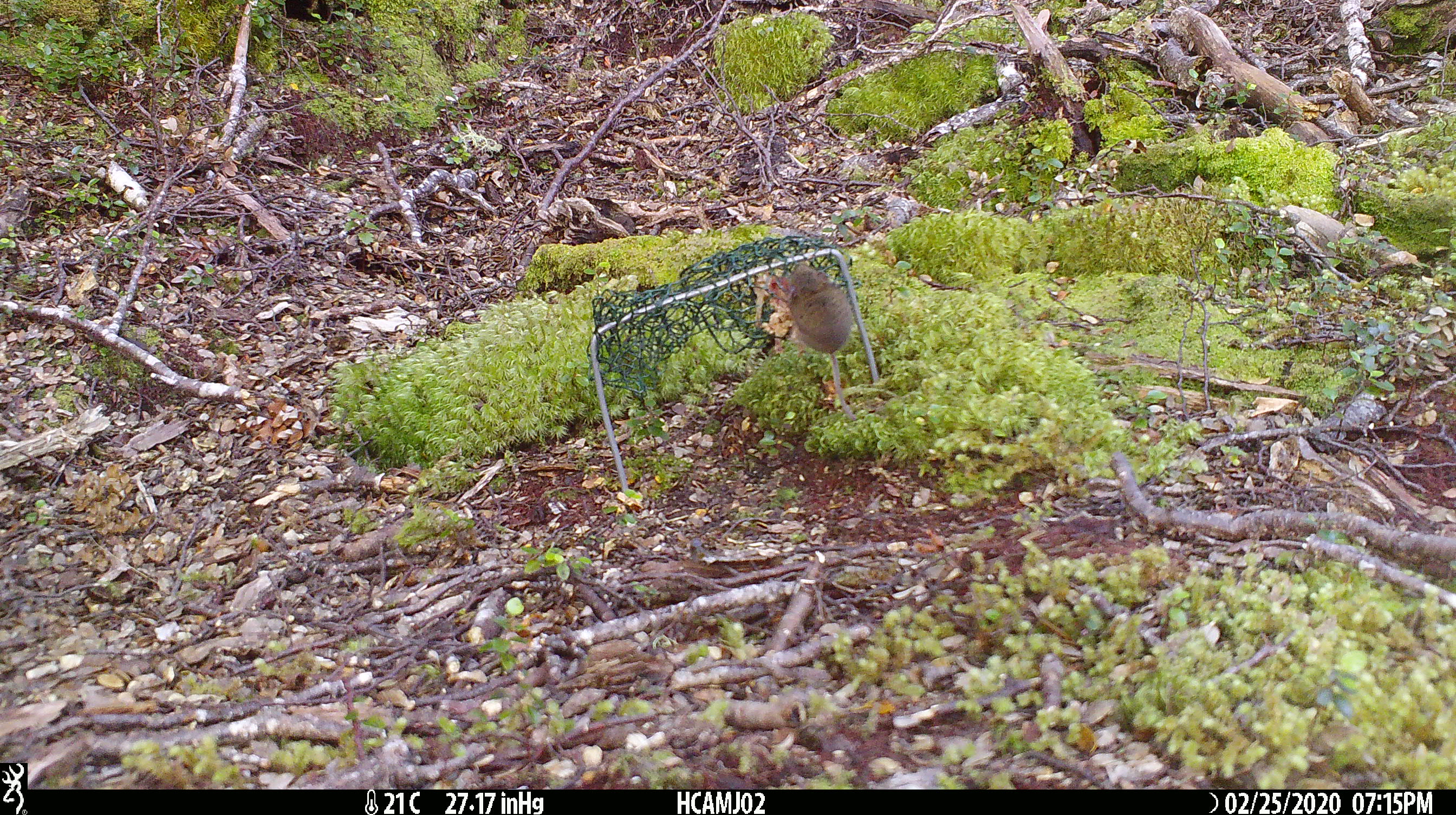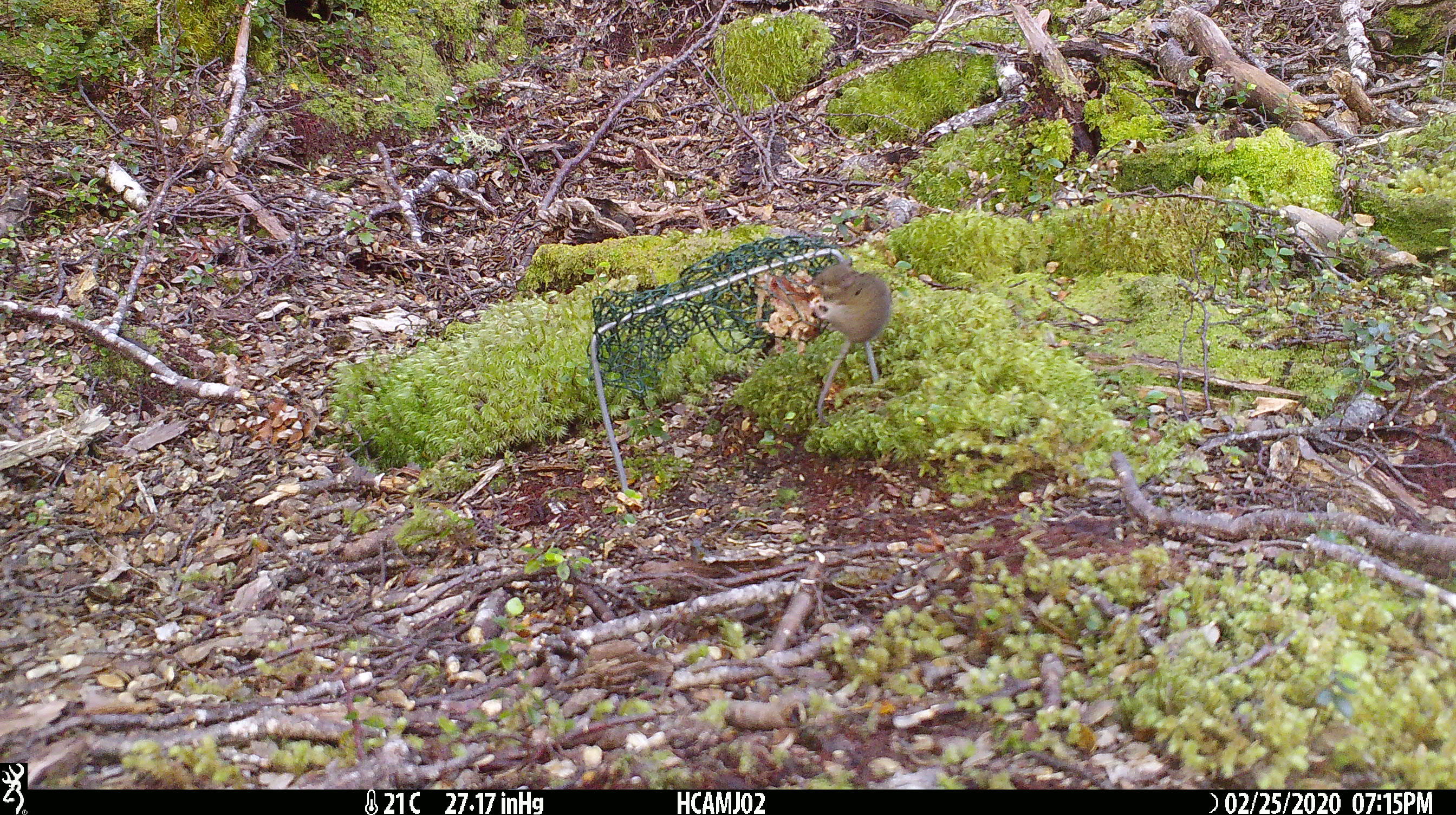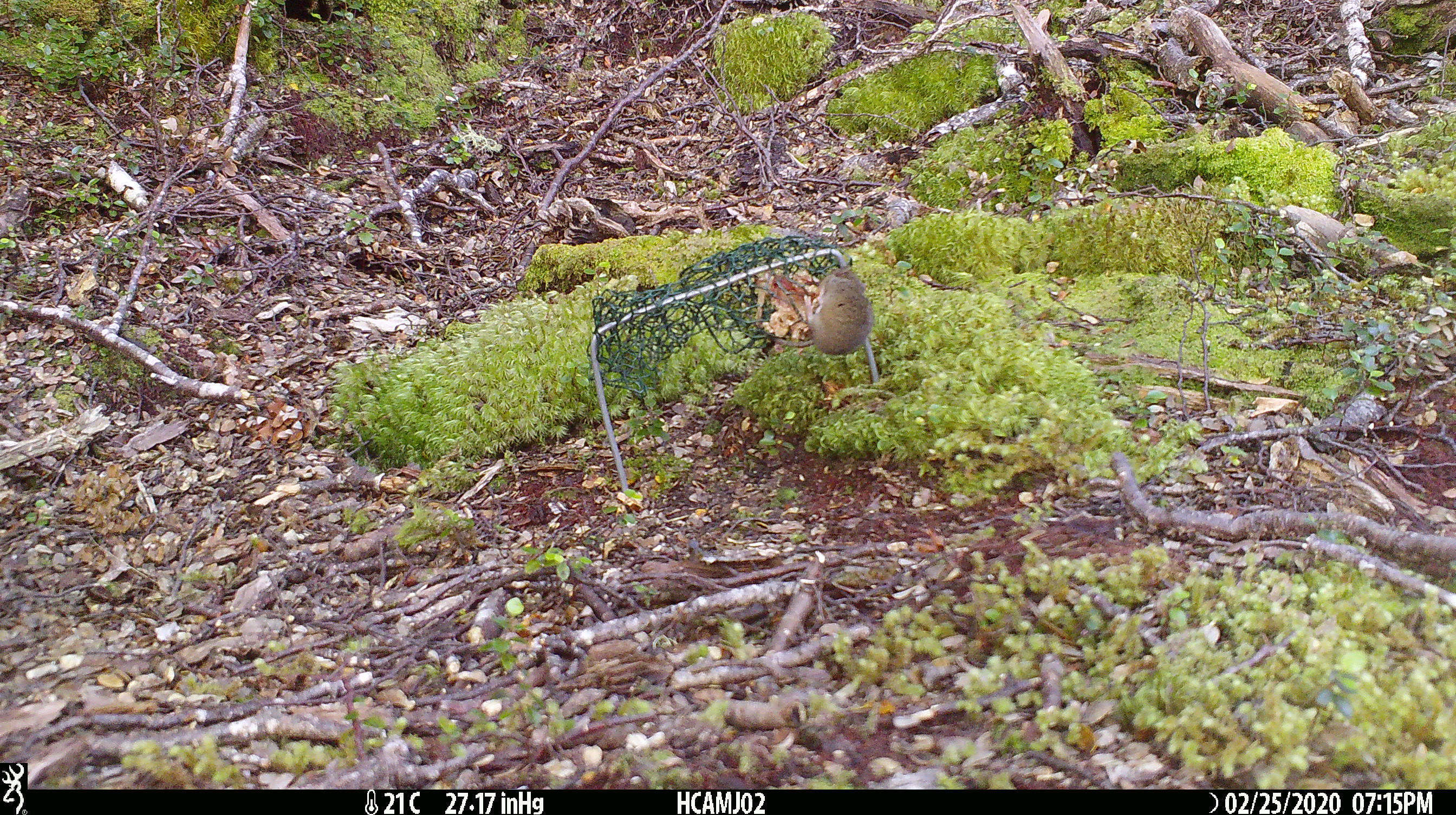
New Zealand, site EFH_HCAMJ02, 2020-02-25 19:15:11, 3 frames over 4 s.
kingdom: Animalia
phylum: Chordata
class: Mammalia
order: Rodentia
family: Muridae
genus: Mus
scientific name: Mus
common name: mouse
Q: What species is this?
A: Mouse (Mus).